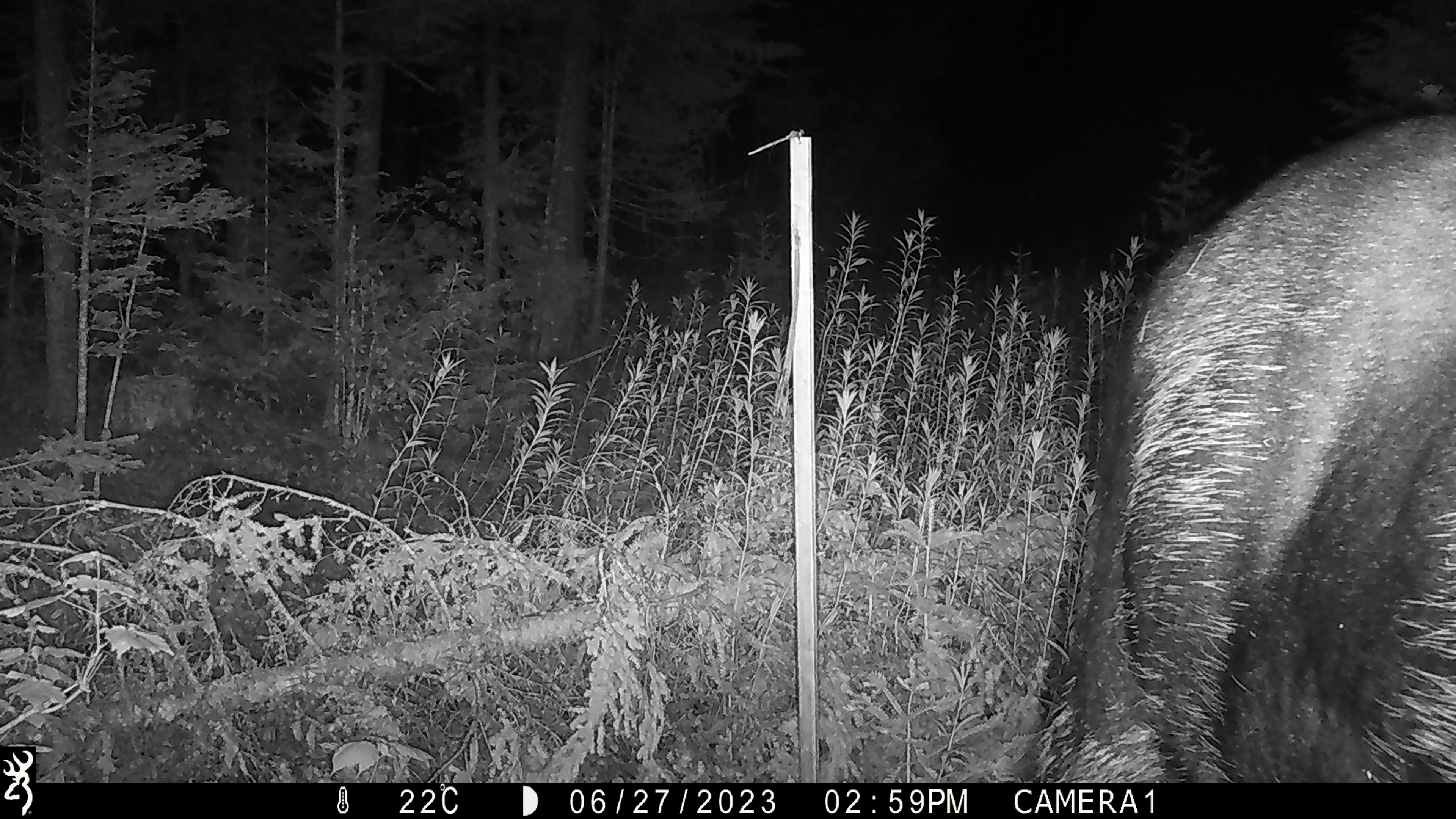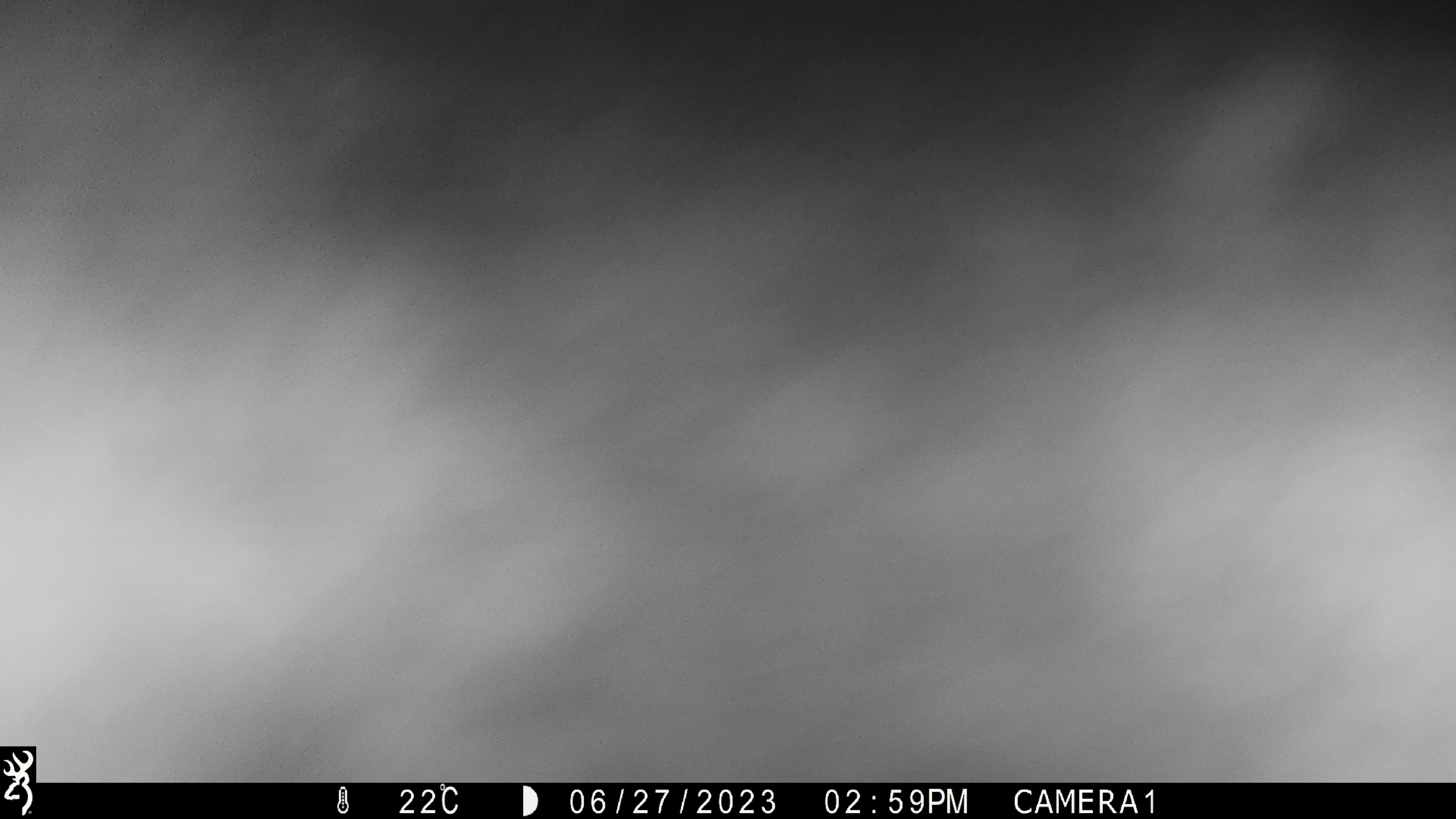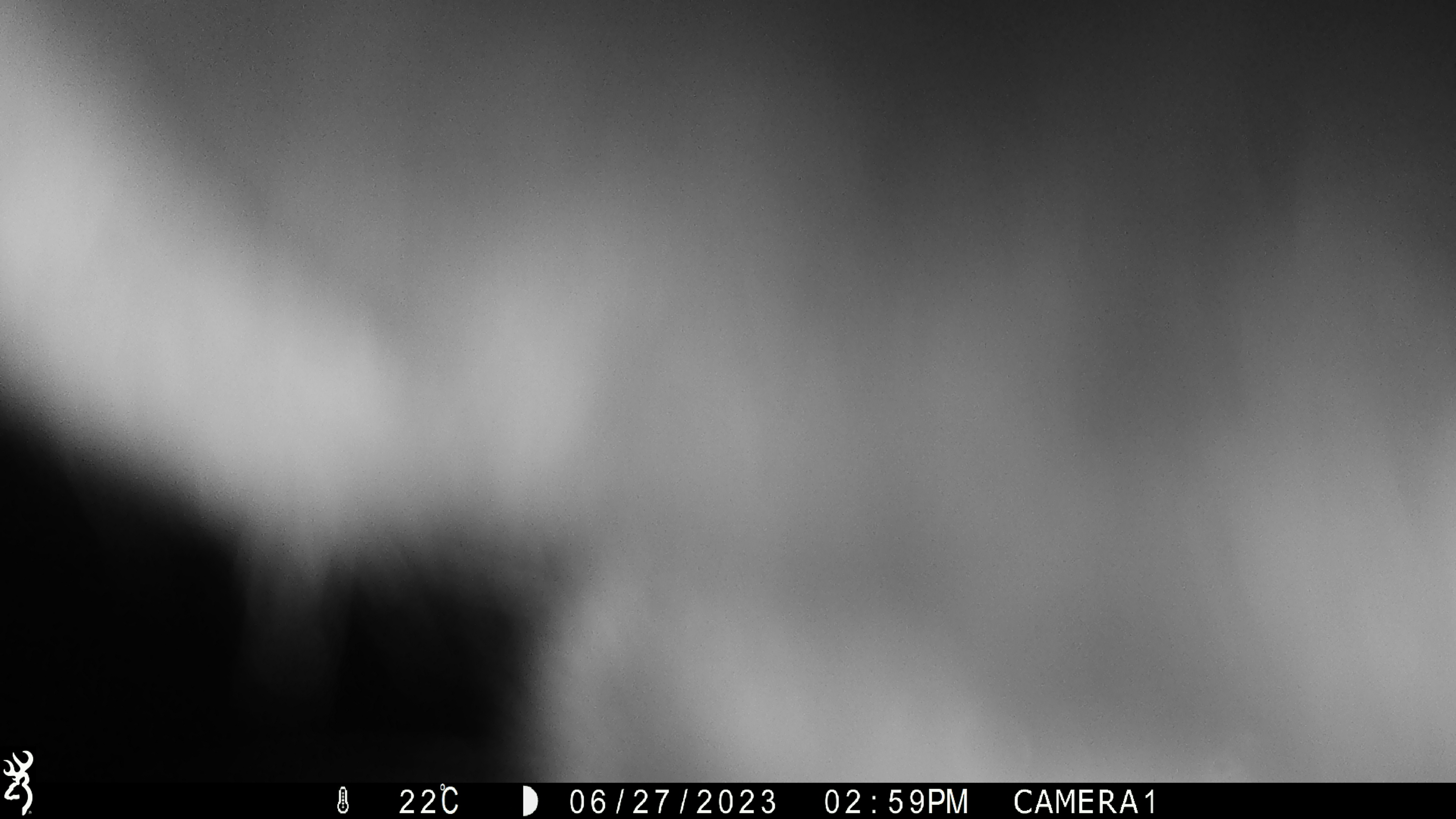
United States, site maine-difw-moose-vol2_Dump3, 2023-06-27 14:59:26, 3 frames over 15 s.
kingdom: Animalia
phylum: Chordata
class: Mammalia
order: Artiodactyla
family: Cervidae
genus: Alces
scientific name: Alces alces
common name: moose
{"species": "moose (Alces alces)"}